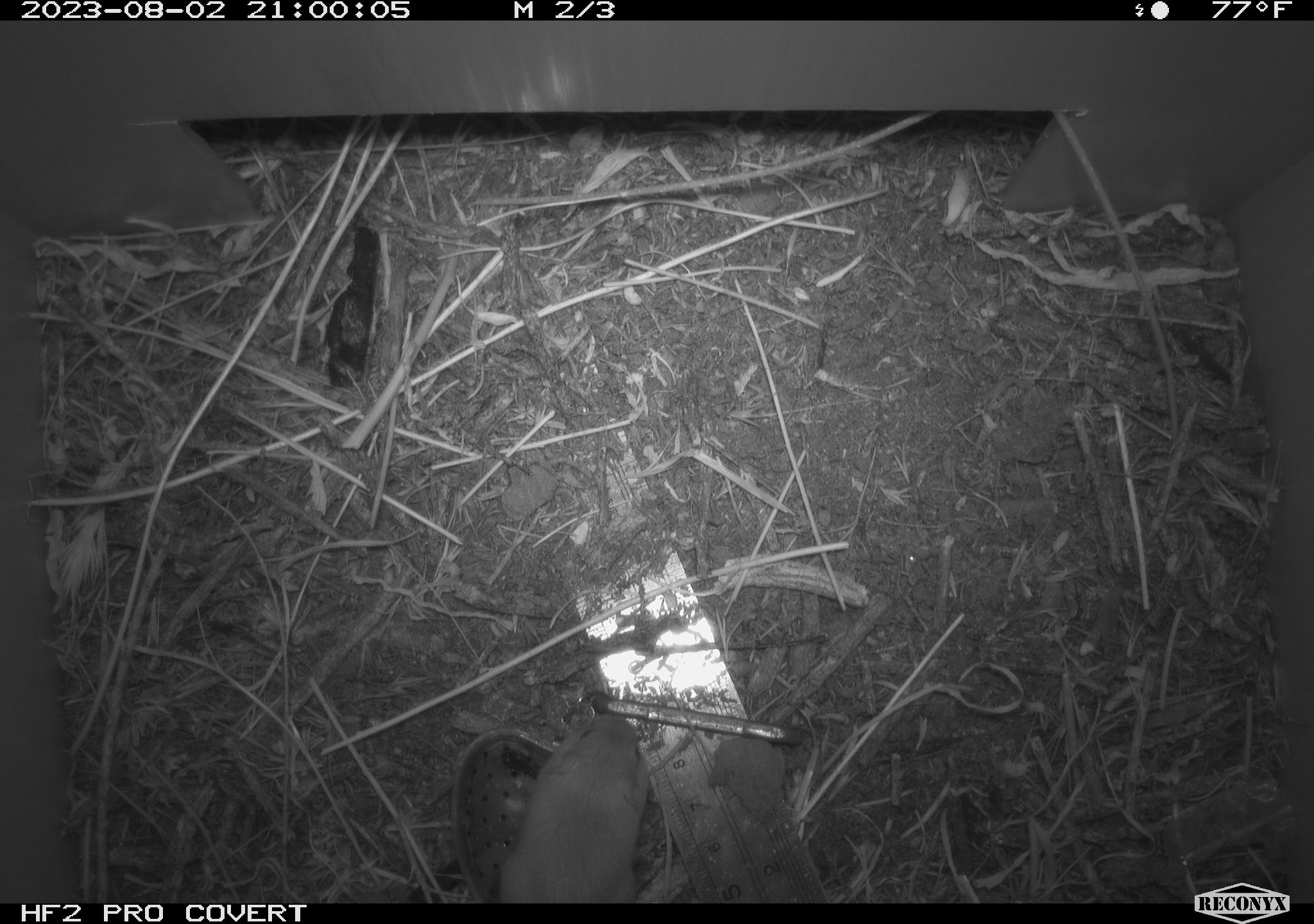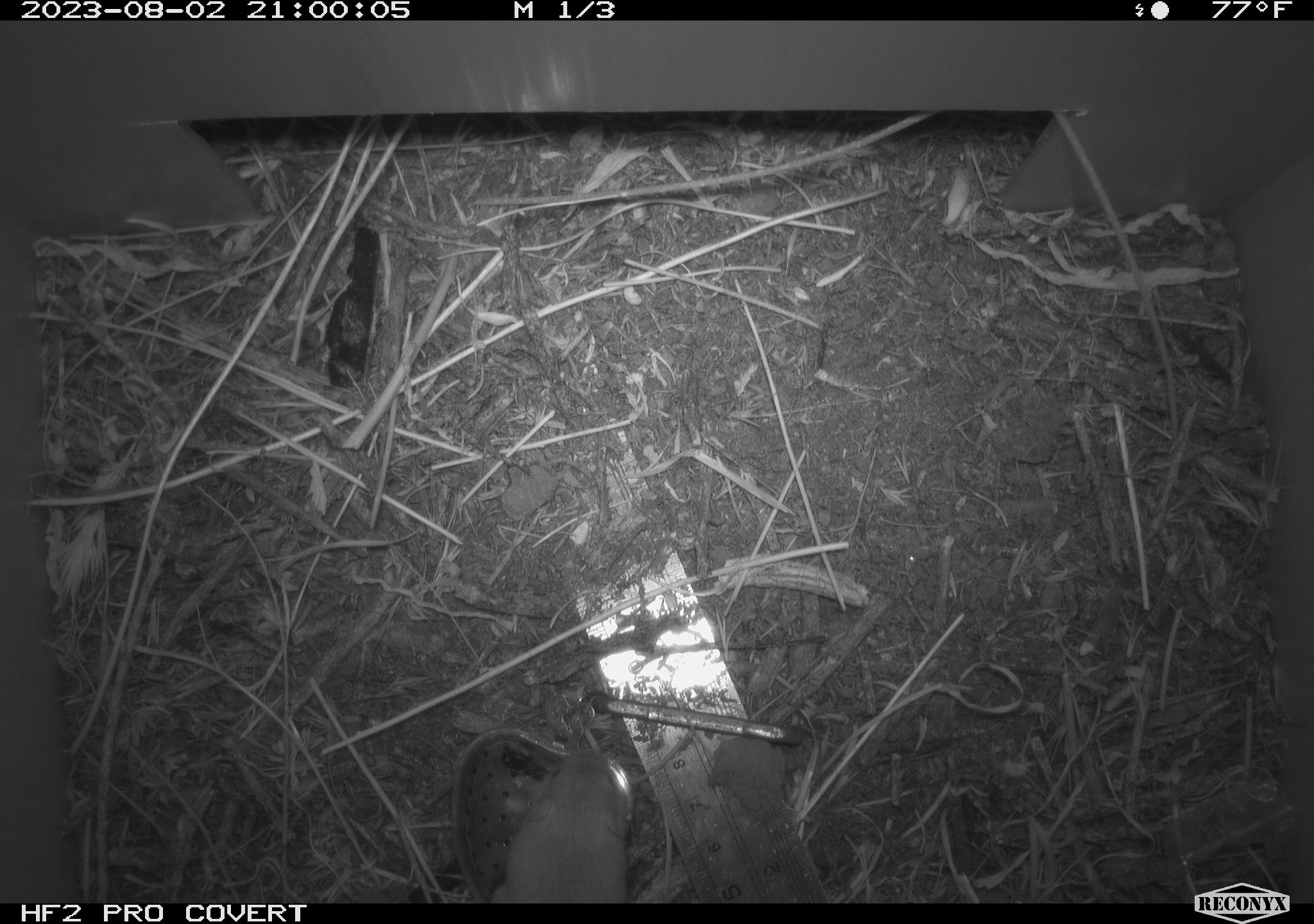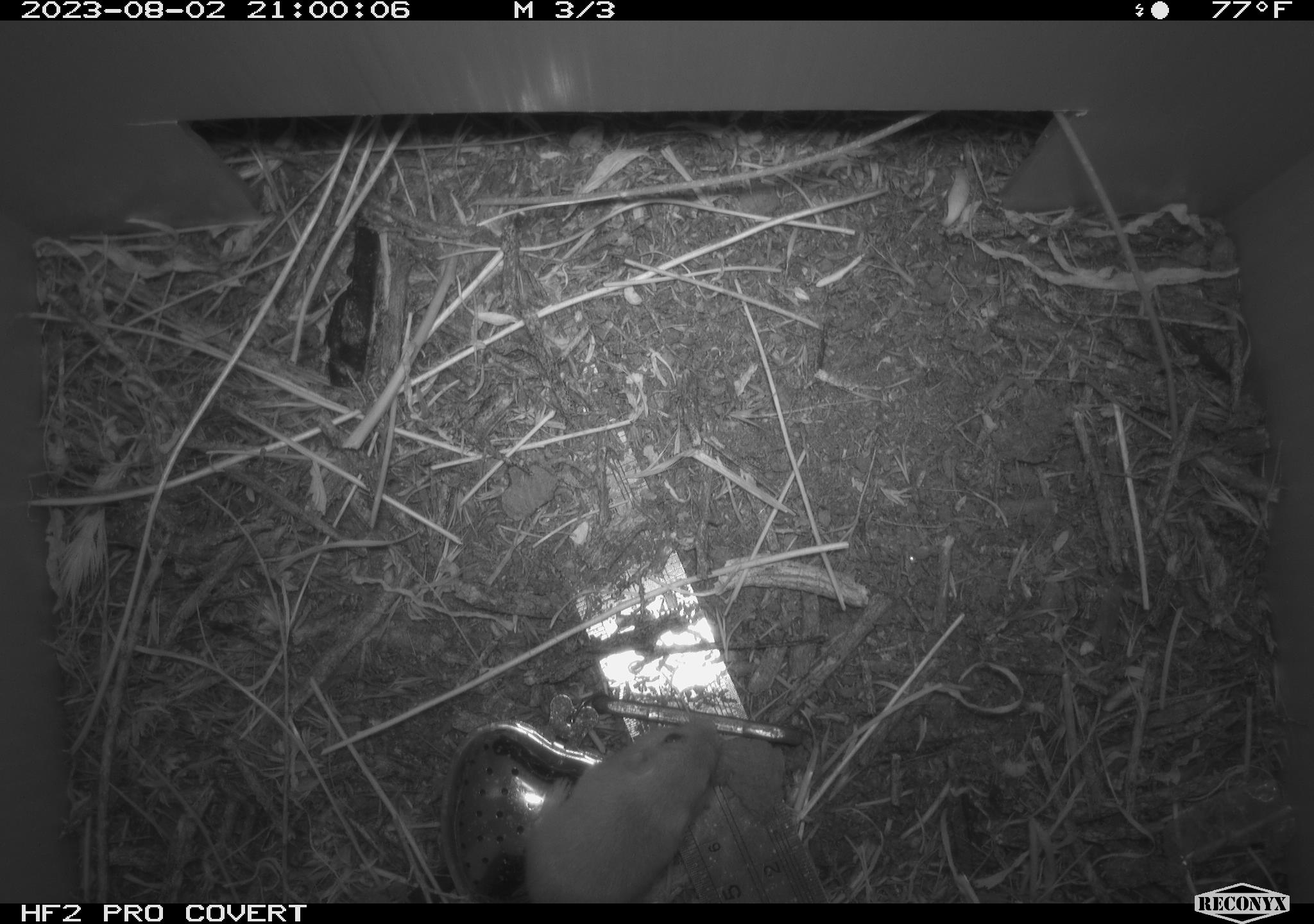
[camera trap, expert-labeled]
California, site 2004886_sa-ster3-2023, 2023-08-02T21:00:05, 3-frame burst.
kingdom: Animalia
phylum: Chordata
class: Mammalia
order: Rodentia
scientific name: Rodentia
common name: mouse species